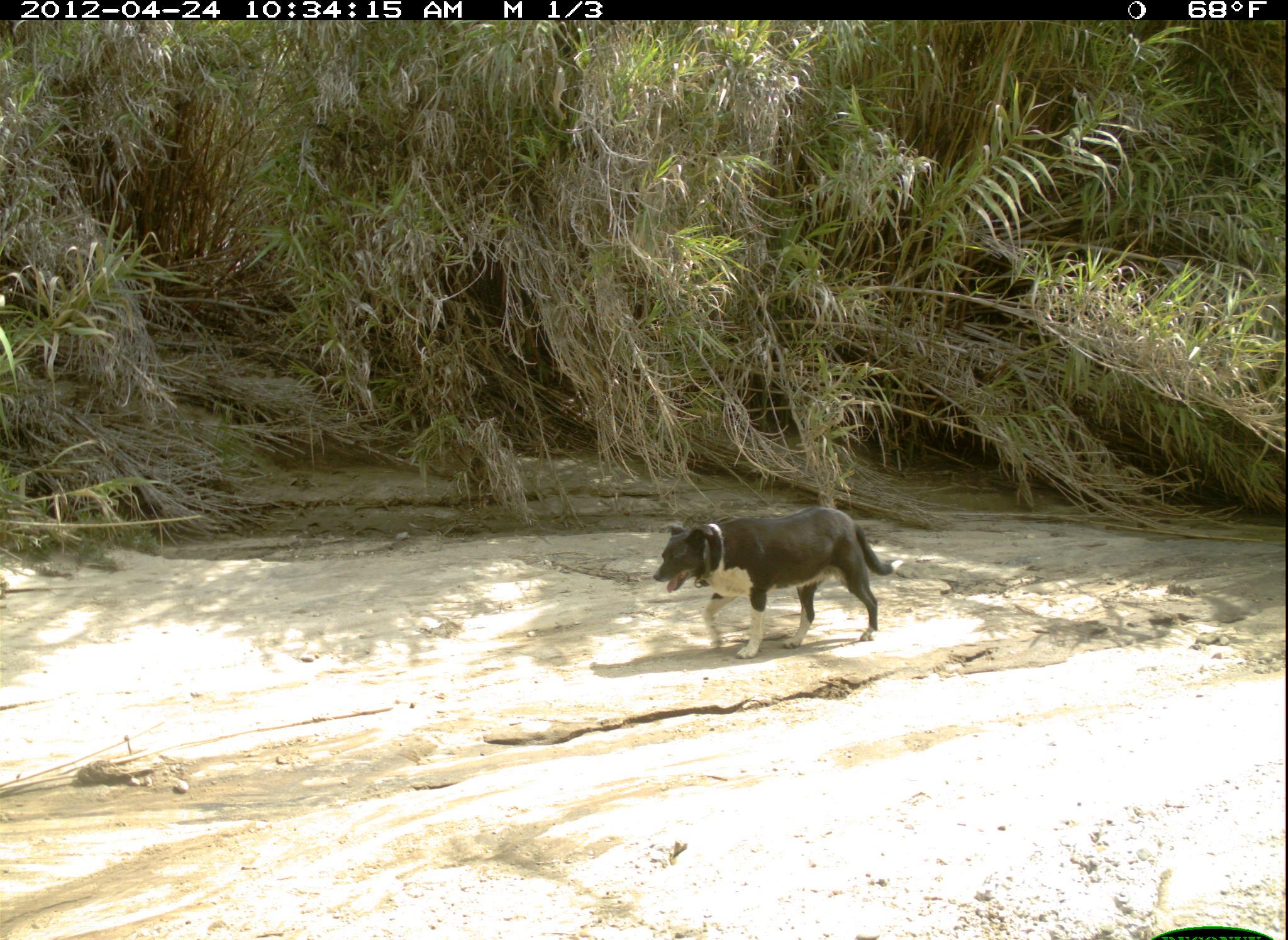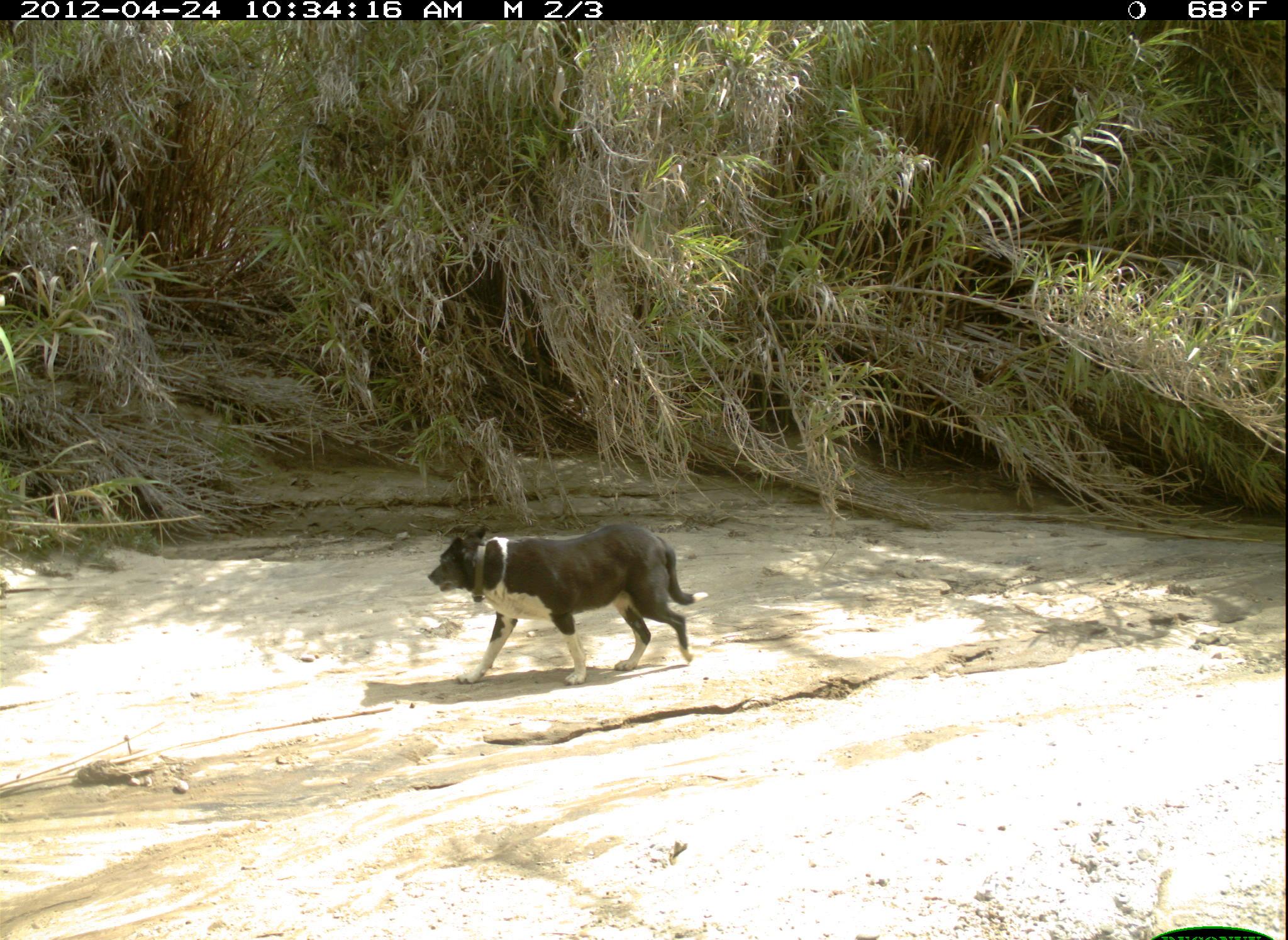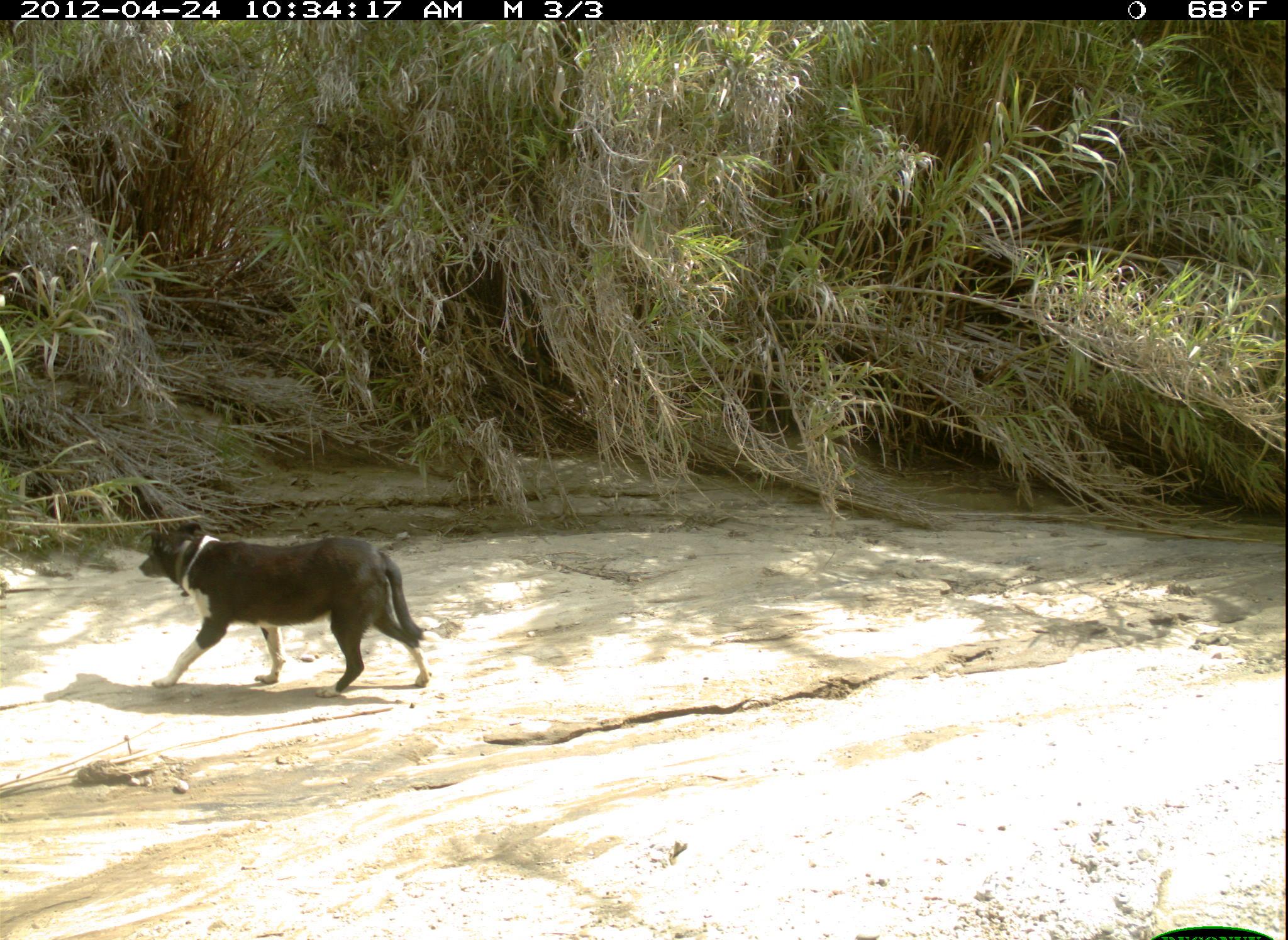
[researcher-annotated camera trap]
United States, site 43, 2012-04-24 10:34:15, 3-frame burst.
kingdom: Animalia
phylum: Chordata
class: Mammalia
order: Carnivora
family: Canidae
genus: Canis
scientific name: Canis familiaris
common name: domestic dog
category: dog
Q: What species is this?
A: Dog (domestic dog) (Canis familiaris).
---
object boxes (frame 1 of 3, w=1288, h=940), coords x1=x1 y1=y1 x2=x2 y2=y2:
dog: x1=641 y1=498 x2=913 y2=663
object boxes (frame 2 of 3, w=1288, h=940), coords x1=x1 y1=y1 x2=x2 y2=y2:
dog: x1=422 y1=507 x2=721 y2=696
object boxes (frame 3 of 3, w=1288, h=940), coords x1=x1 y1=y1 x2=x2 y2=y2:
dog: x1=134 y1=507 x2=443 y2=712